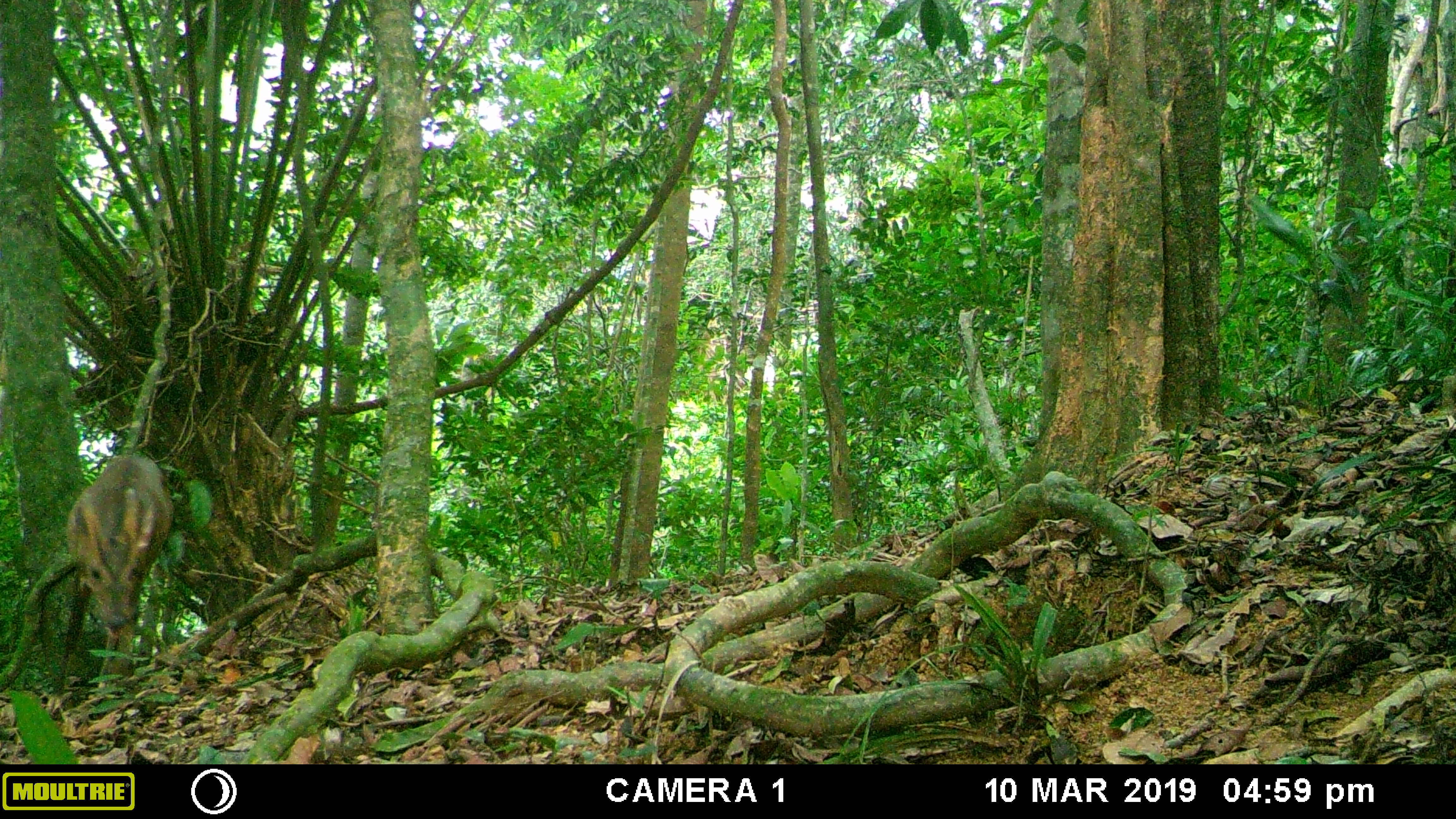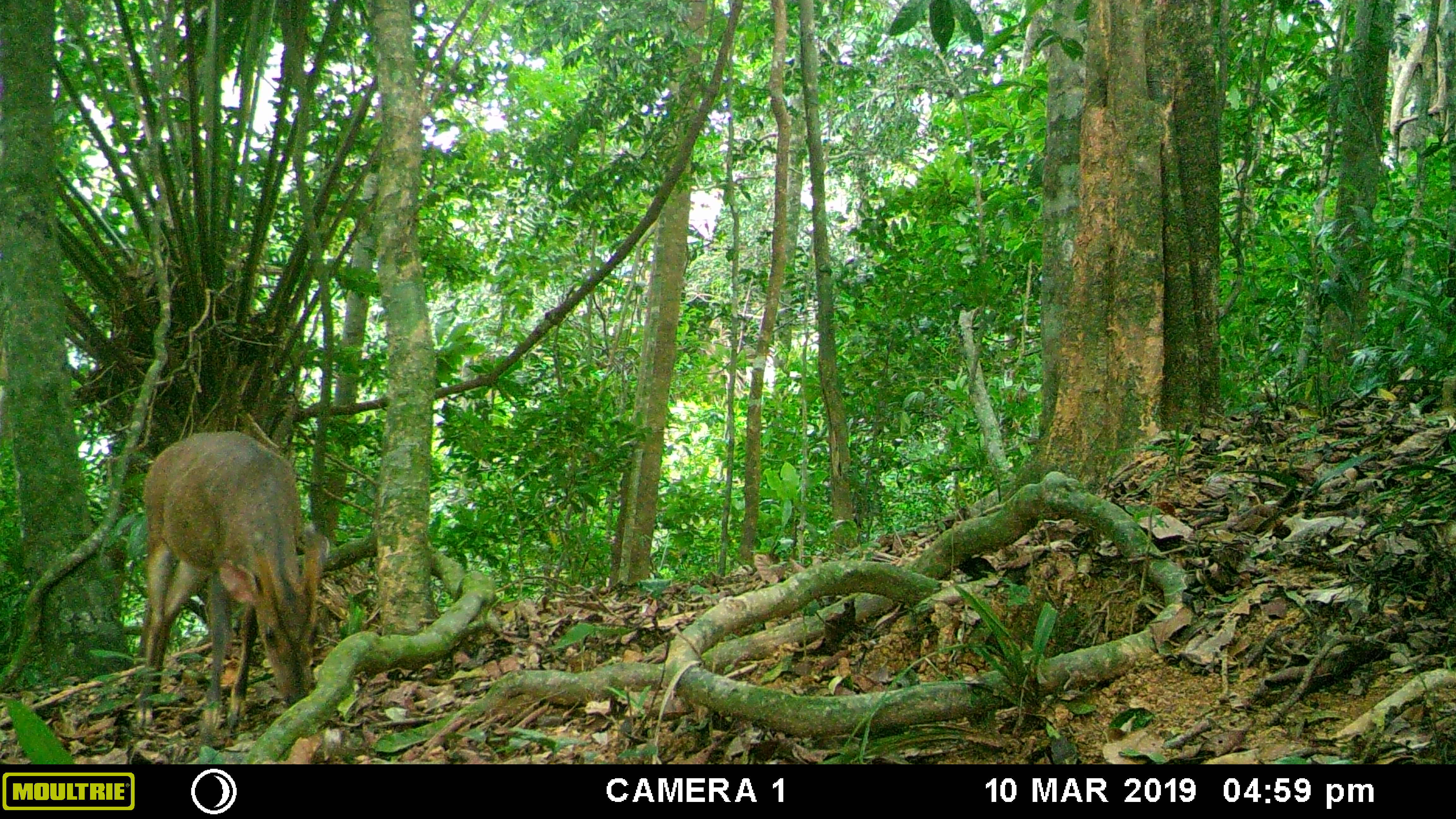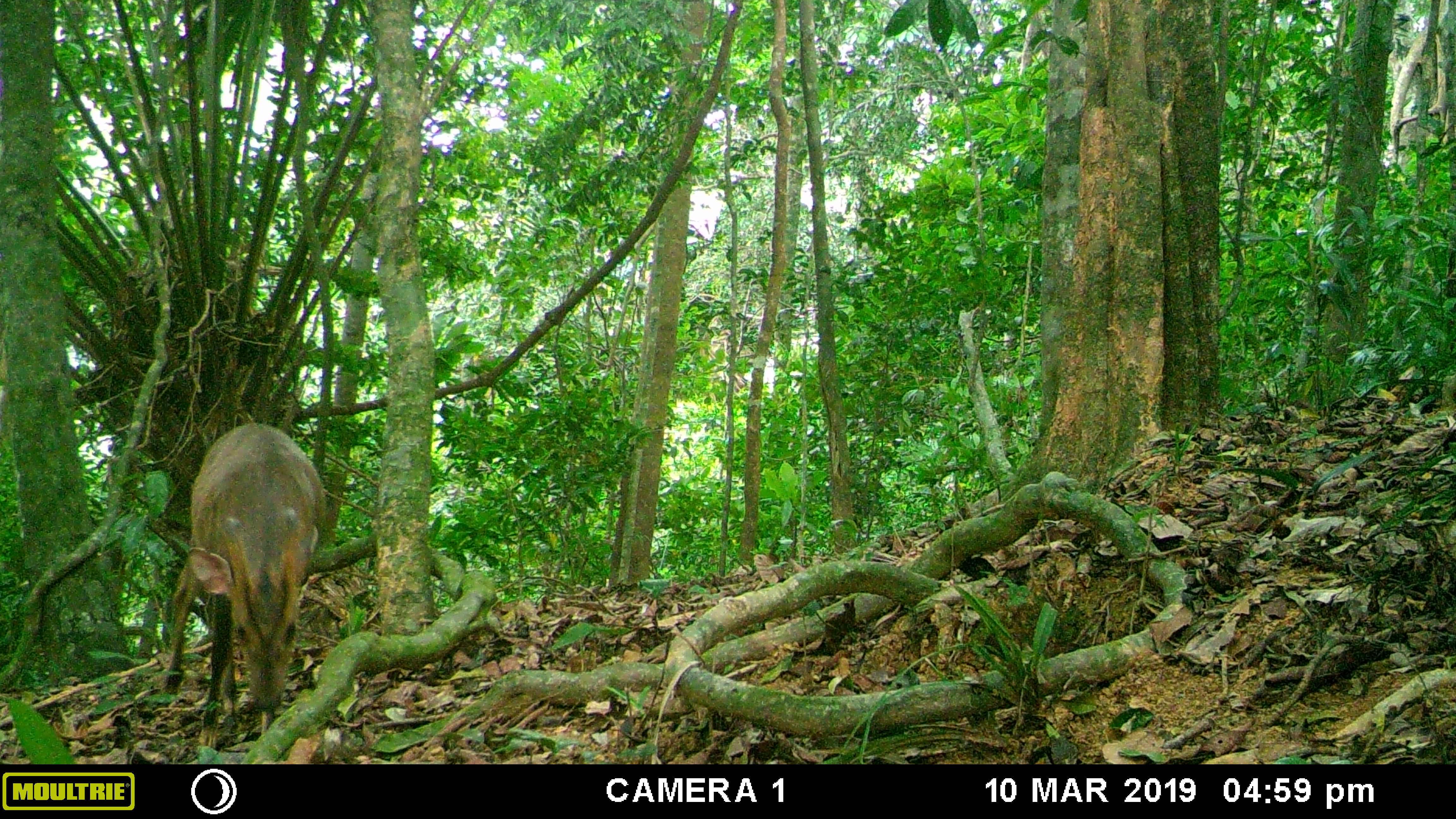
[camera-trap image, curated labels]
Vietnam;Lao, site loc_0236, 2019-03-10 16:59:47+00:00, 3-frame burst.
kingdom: Animalia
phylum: Chordata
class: Mammalia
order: Artiodactyla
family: Cervidae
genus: Muntiacus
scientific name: Muntiacus vuquangensis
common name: large-antlered muntjac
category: large antlered muntjac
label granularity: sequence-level